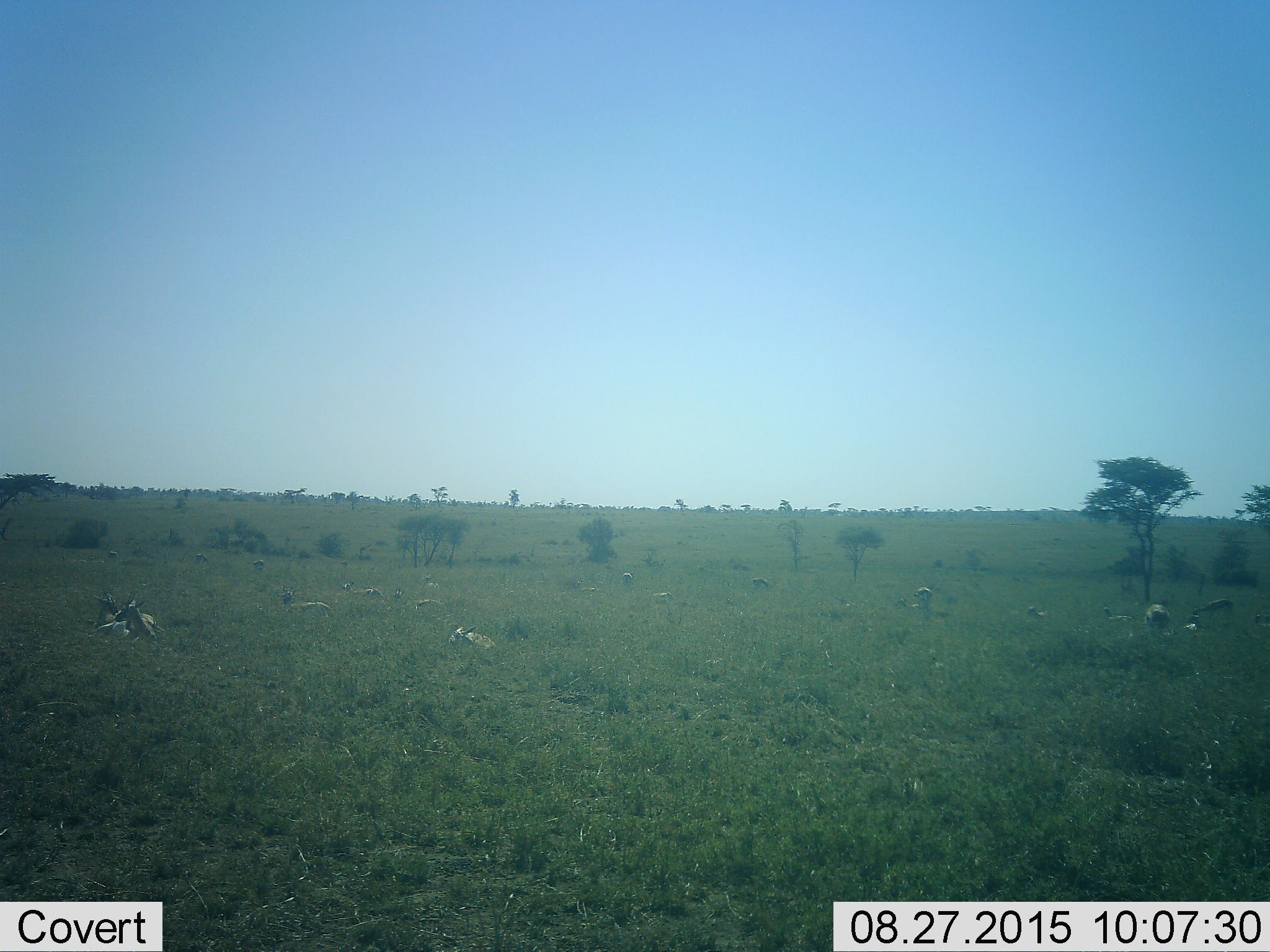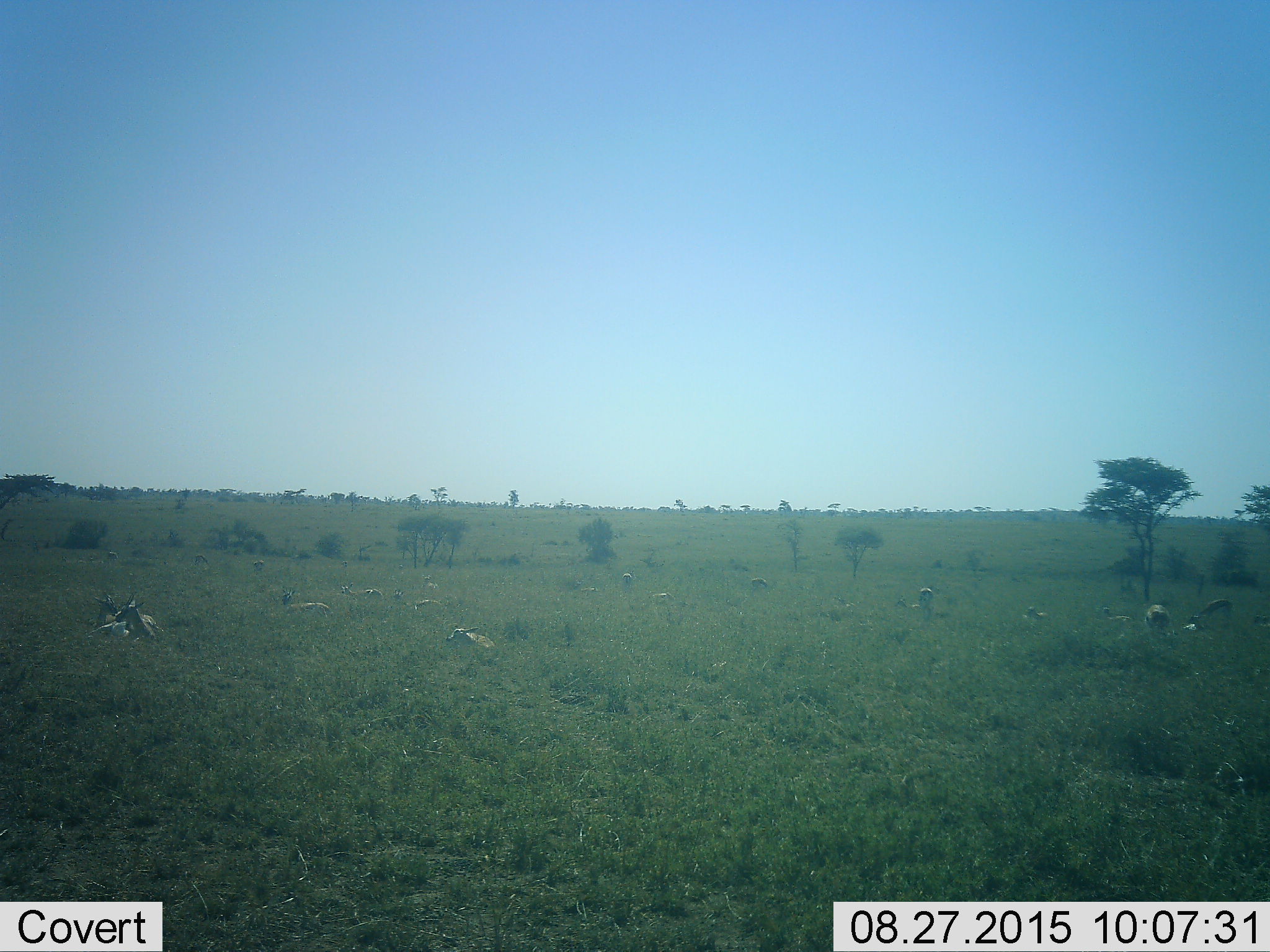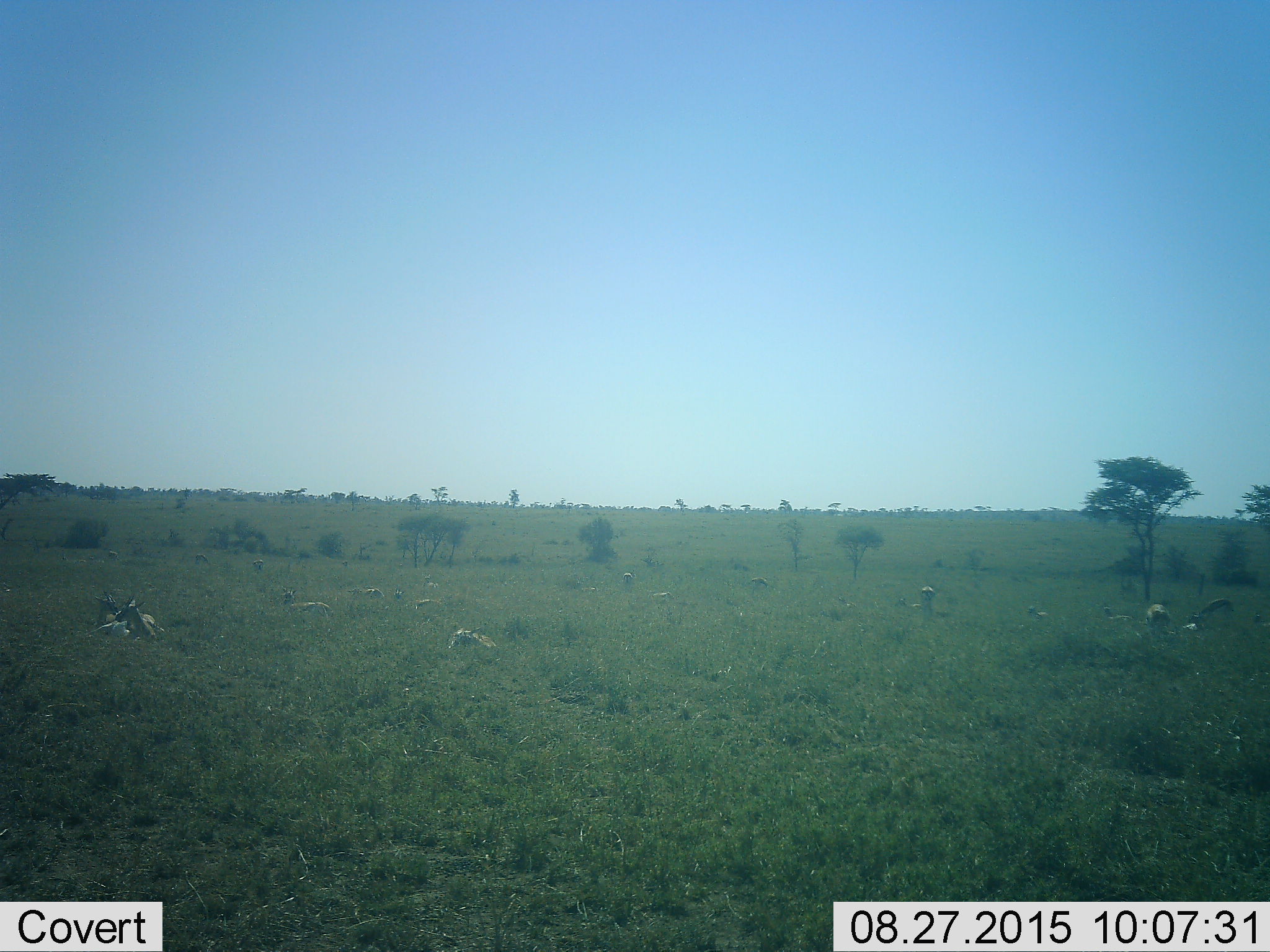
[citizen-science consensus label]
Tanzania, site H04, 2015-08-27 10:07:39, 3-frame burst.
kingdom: Animalia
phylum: Chordata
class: Mammalia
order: Artiodactyla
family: Bovidae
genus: Eudorcas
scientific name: Eudorcas thomsonii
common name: thomson's gazelle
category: gazellethomsons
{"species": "gazellethomsons (thomson's gazelle) (Eudorcas thomsonii)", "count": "11-50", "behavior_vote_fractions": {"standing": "0%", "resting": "100%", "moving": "0%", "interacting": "0%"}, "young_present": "17%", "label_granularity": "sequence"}